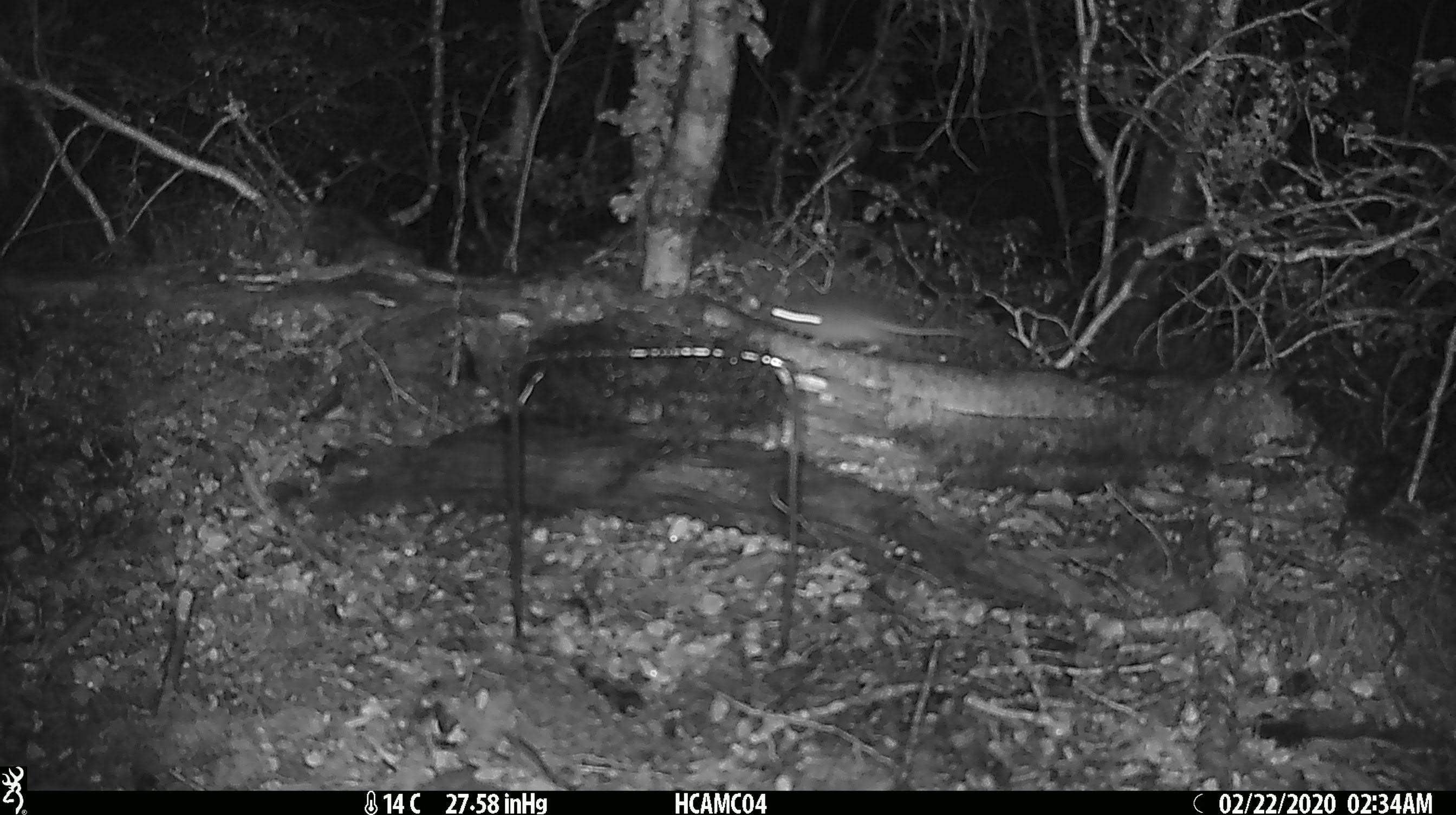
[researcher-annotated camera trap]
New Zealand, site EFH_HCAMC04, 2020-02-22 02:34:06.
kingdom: Animalia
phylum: Chordata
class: Mammalia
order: Rodentia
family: Muridae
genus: Mus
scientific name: Mus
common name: mouse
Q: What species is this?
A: Mouse (Mus).